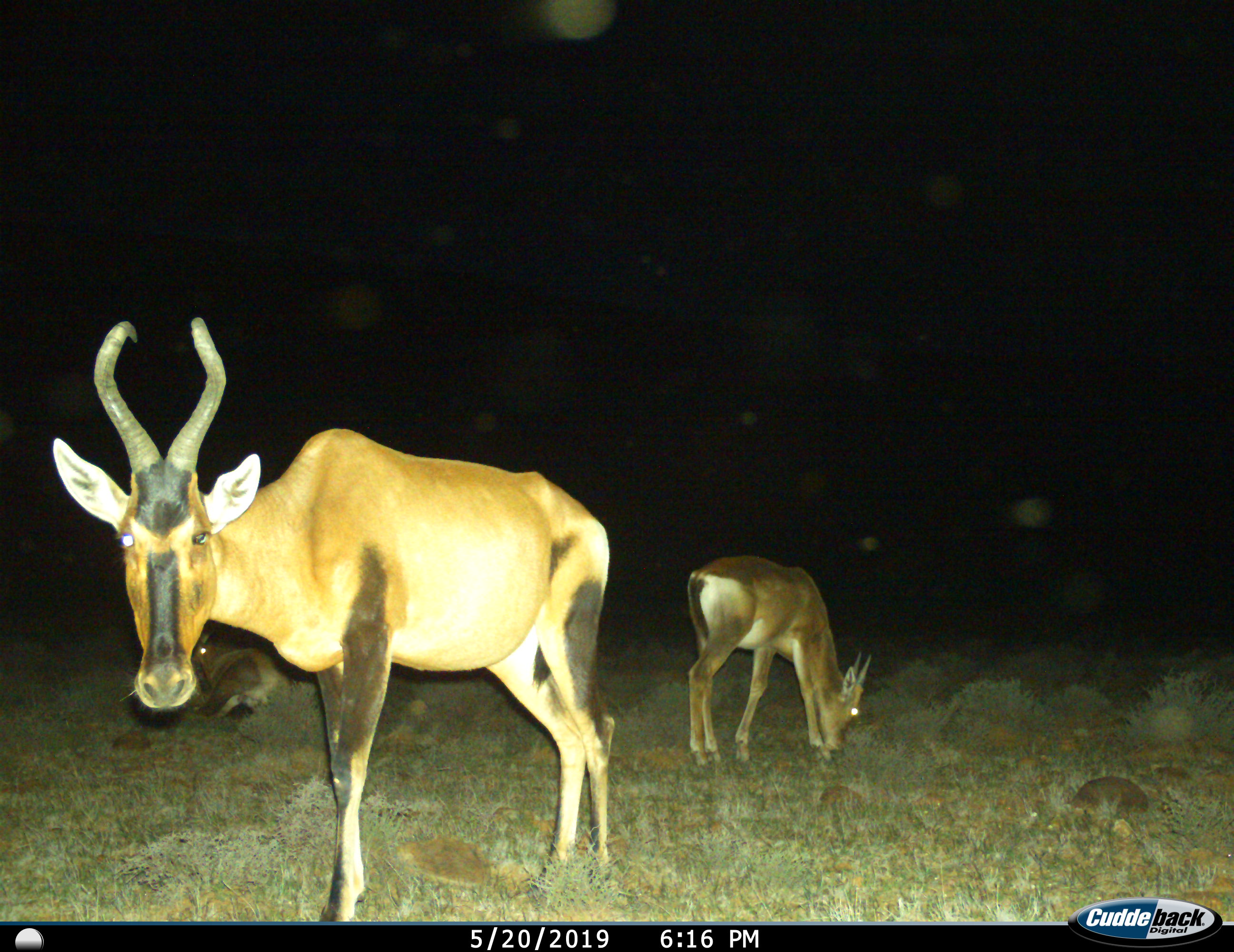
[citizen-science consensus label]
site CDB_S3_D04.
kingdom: Animalia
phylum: Chordata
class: Mammalia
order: Artiodactyla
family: Bovidae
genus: Alcelaphus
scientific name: Alcelaphus buselaphus caama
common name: red hartebeest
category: hartebeestred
Hartebeestred (red hartebeest) (Alcelaphus buselaphus caama), count 2. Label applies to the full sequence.